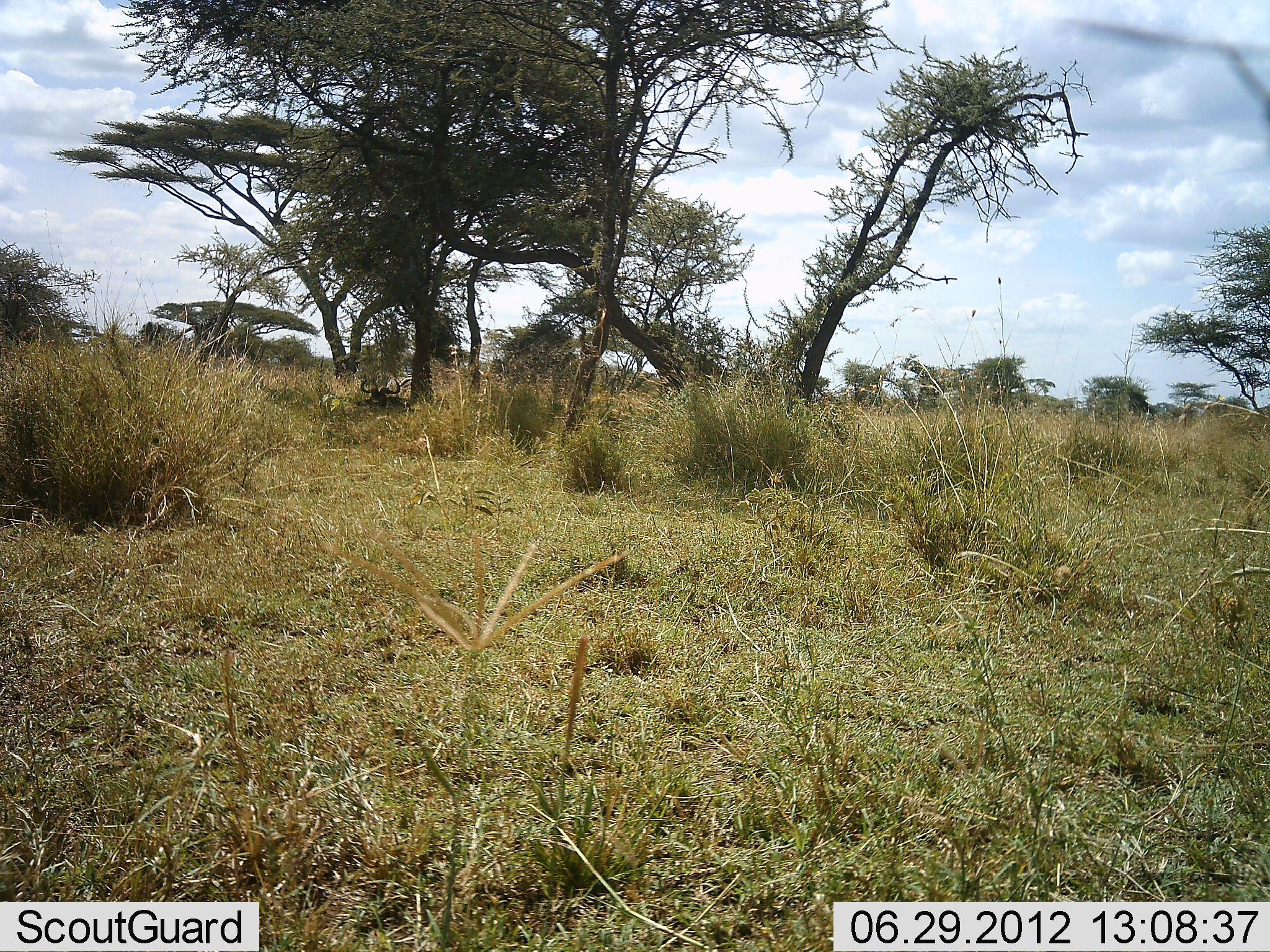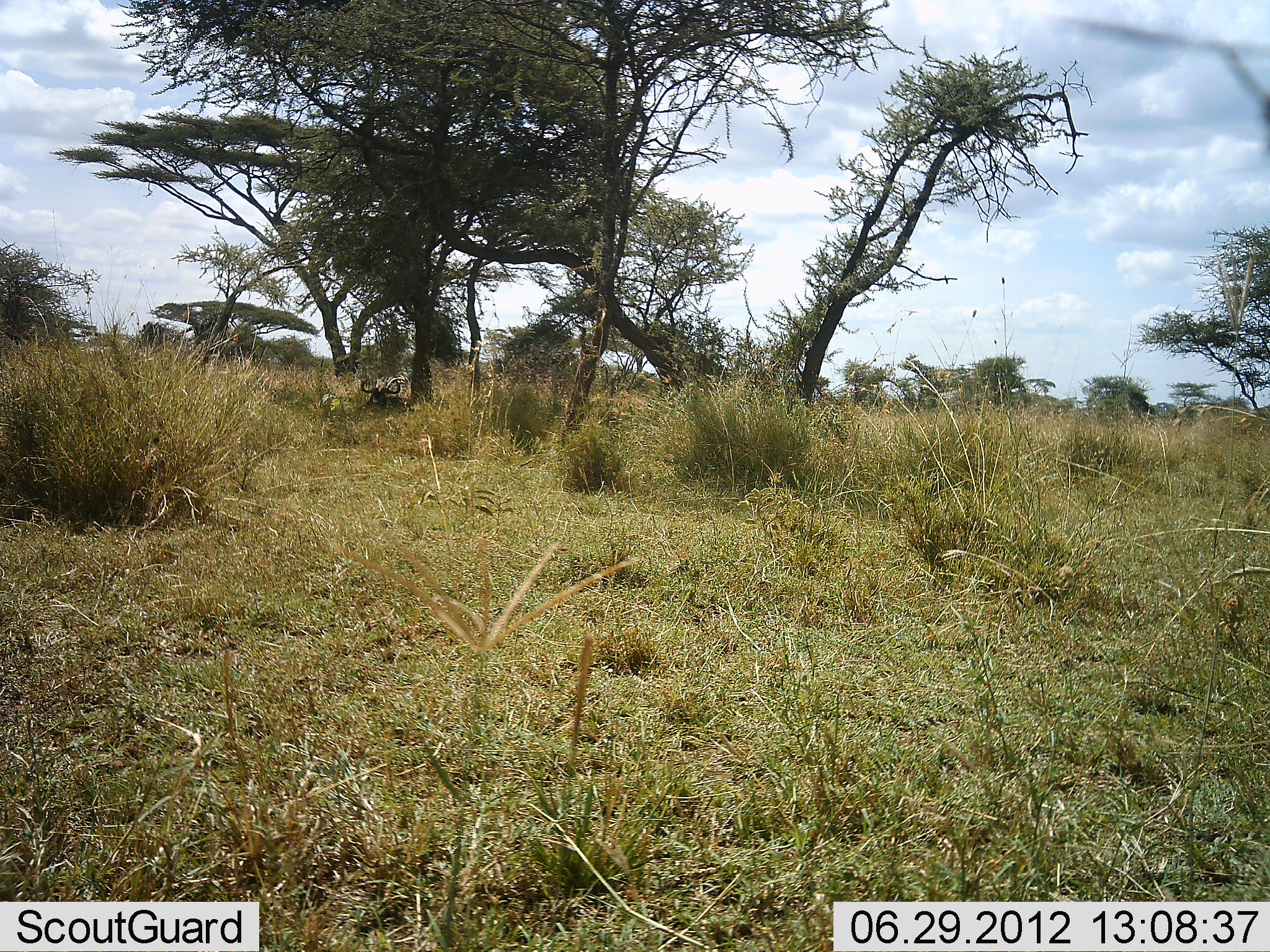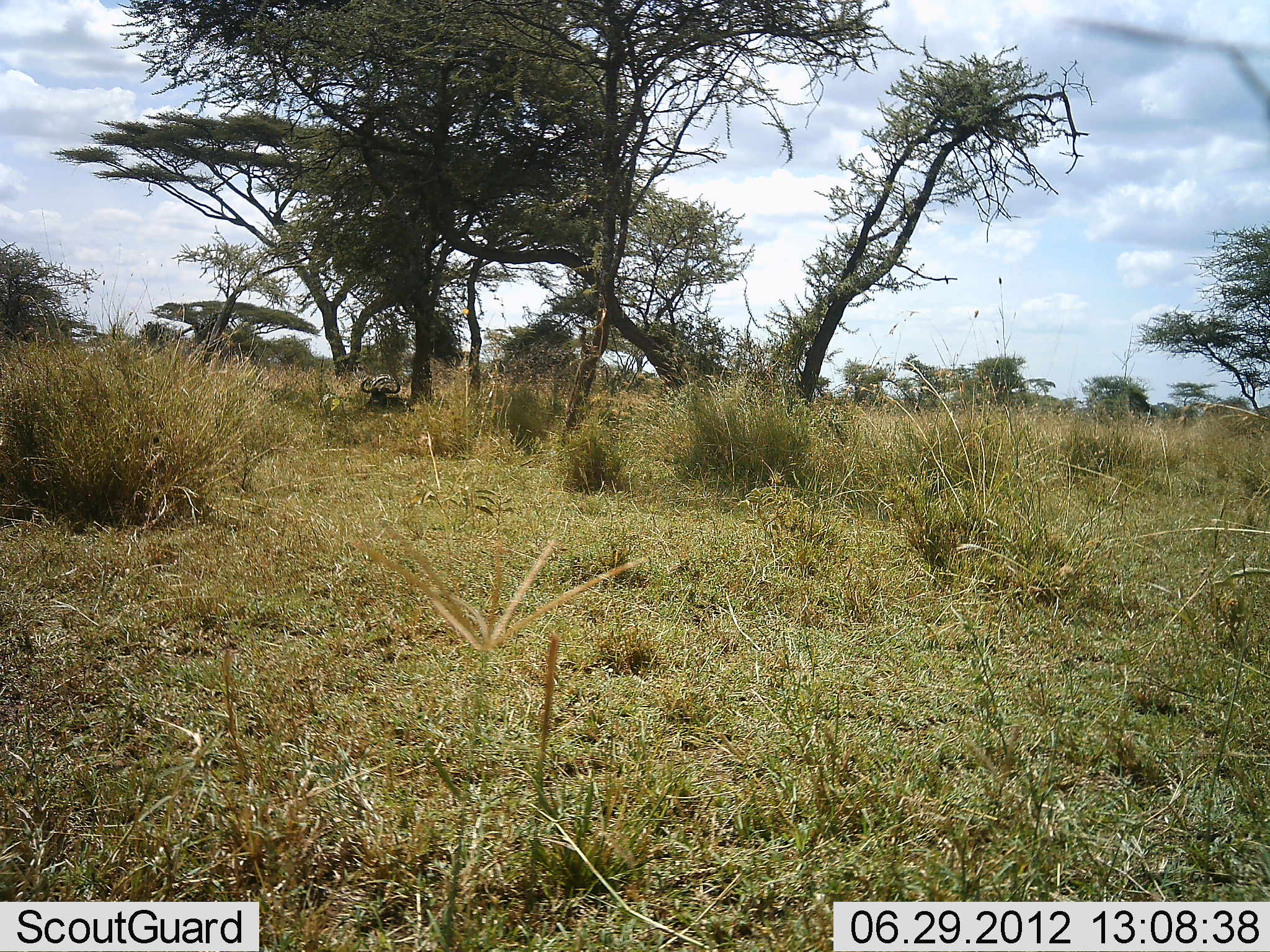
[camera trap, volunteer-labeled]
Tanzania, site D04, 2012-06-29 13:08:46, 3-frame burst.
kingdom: Animalia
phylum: Chordata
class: Mammalia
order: Artiodactyla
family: Bovidae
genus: Connochaetes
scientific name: Connochaetes taurinus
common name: blue wildebeest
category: wildebeest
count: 1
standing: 0%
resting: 100%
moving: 0%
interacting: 0%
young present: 0%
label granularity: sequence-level